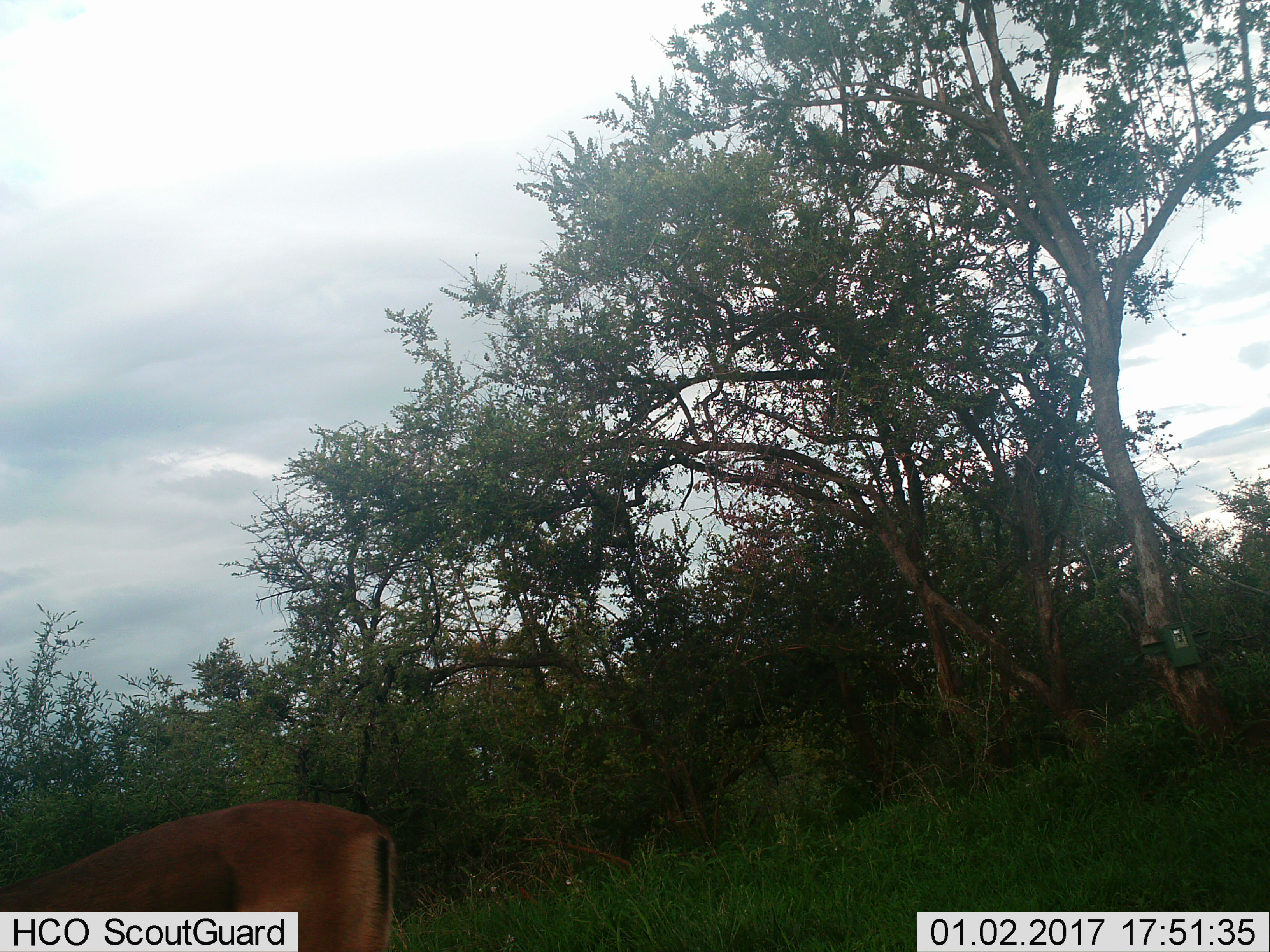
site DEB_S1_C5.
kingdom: Animalia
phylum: Chordata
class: Mammalia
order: Artiodactyla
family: Bovidae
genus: Aepyceros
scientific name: Aepyceros melampus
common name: impala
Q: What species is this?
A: Impala (Aepyceros melampus).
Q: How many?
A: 1.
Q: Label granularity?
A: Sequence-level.